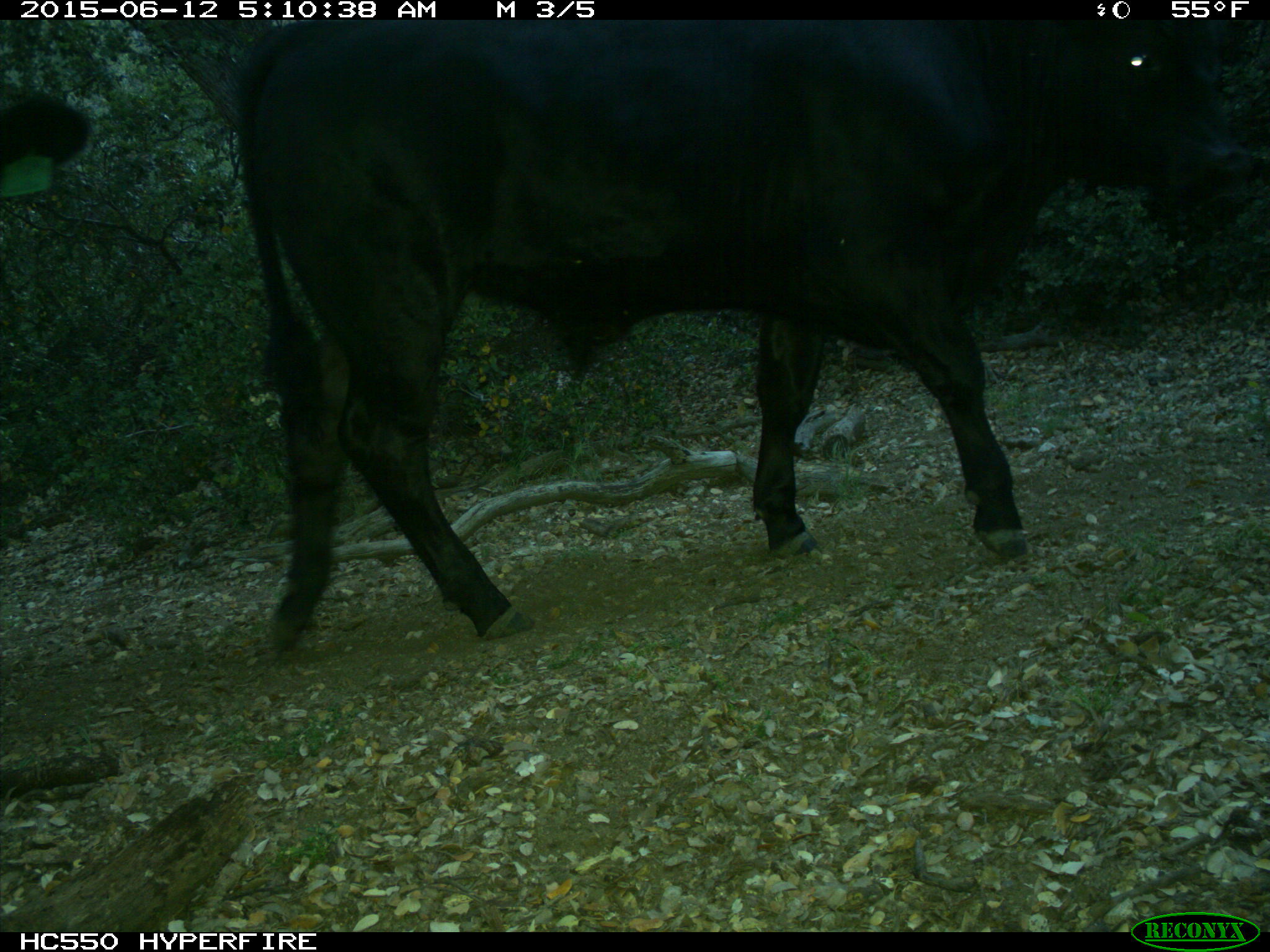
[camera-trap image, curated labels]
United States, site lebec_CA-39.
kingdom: Animalia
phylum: Chordata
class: Mammalia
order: Artiodactyla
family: Bovidae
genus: Bos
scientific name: Bos taurus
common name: domestic cow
Bos taurus (domestic cow).